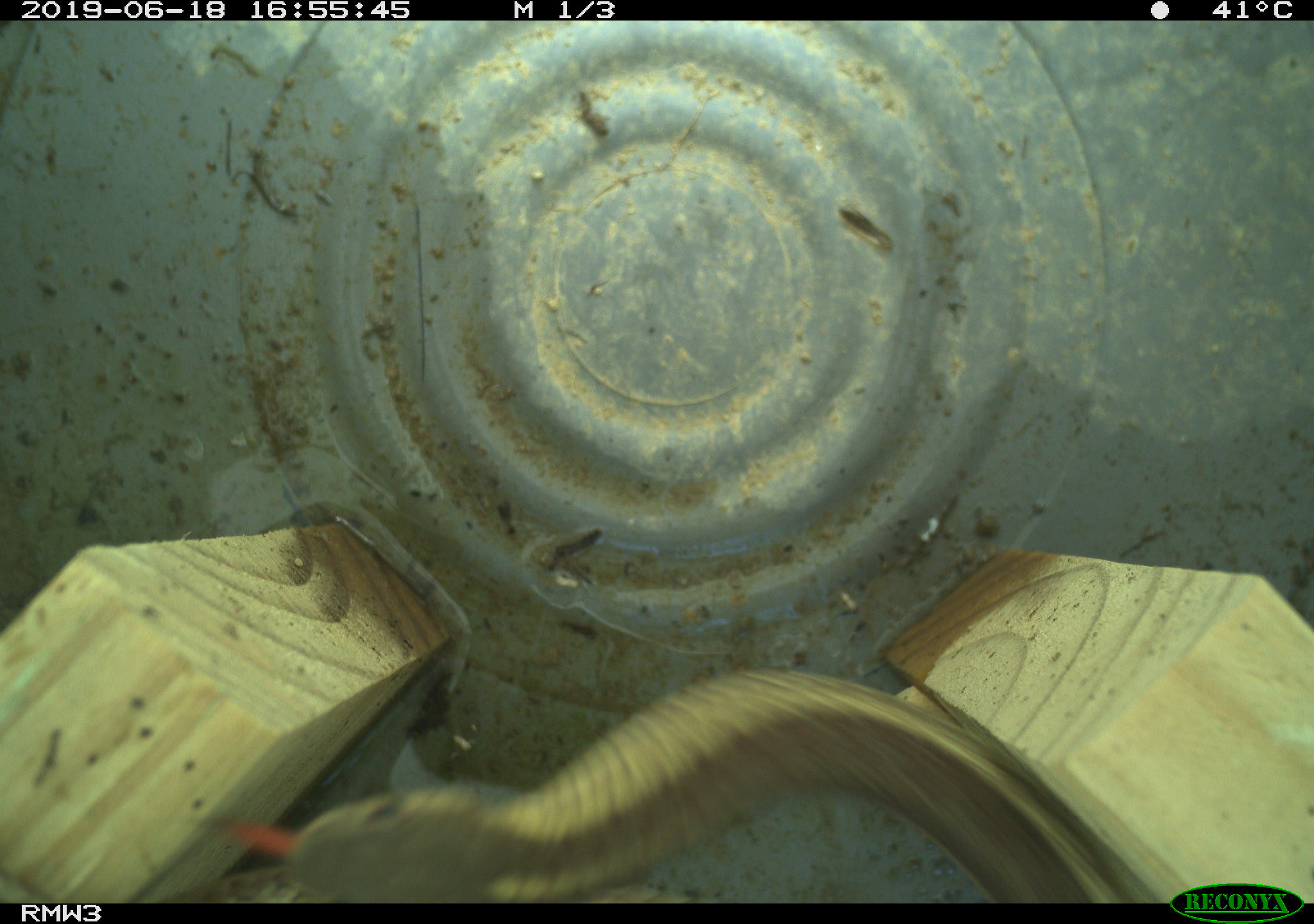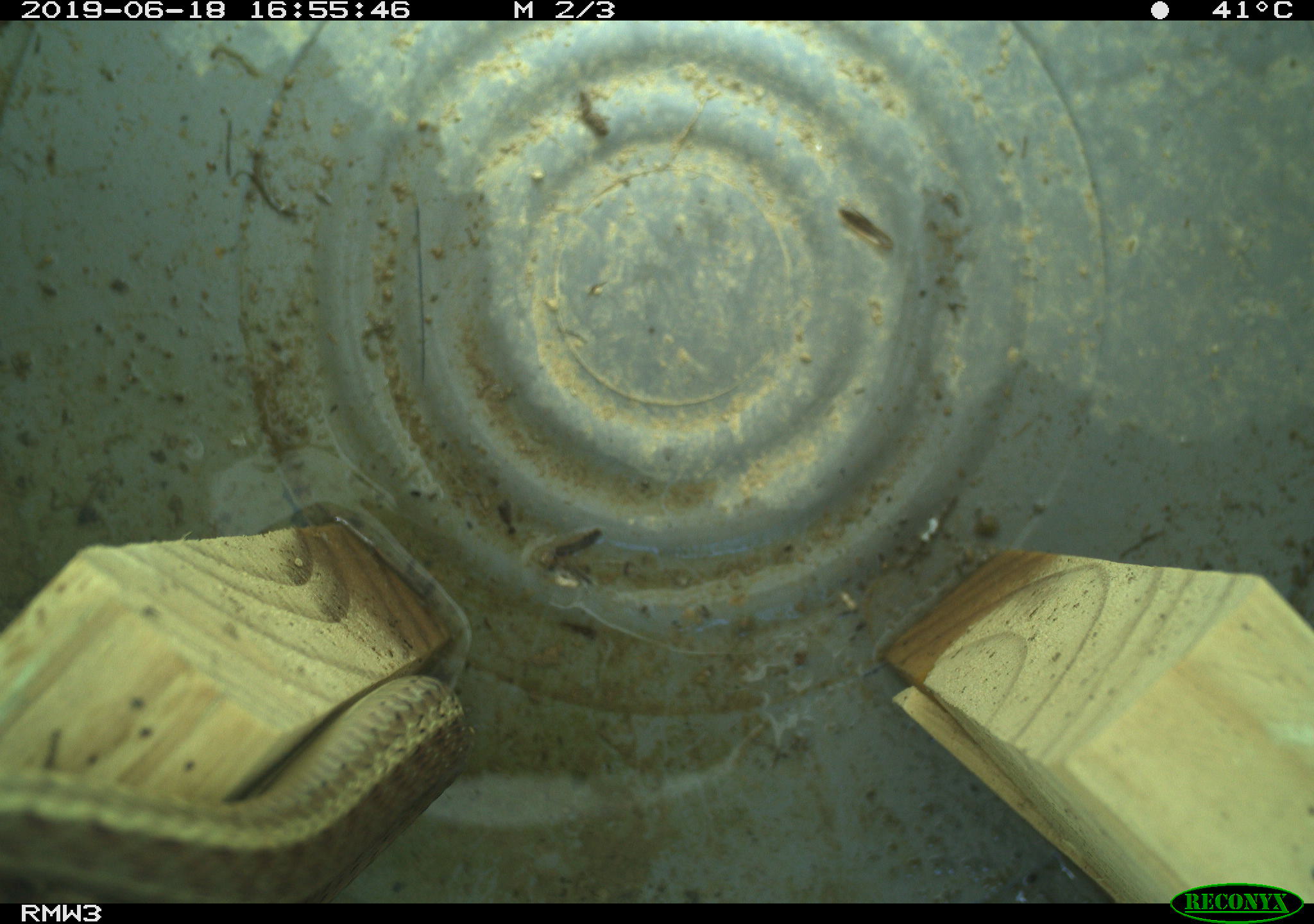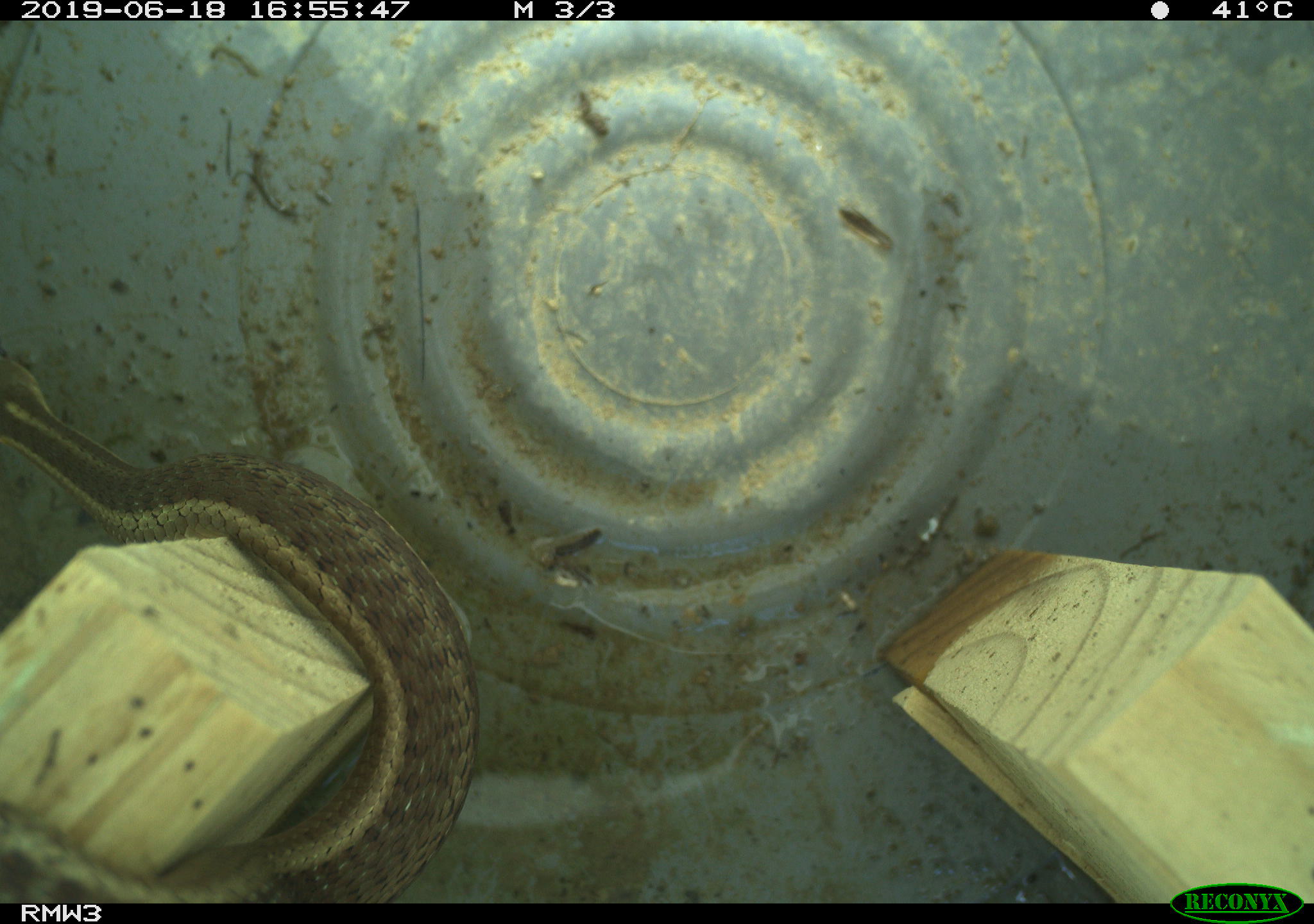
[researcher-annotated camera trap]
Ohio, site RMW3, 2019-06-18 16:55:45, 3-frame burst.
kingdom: Animalia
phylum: Chordata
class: Reptilia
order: Squamata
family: Colubridae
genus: Thamnophis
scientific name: Thamnophis sirtalis sirtalis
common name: eastern gartersnake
Eastern gartersnake (Thamnophis sirtalis sirtalis).